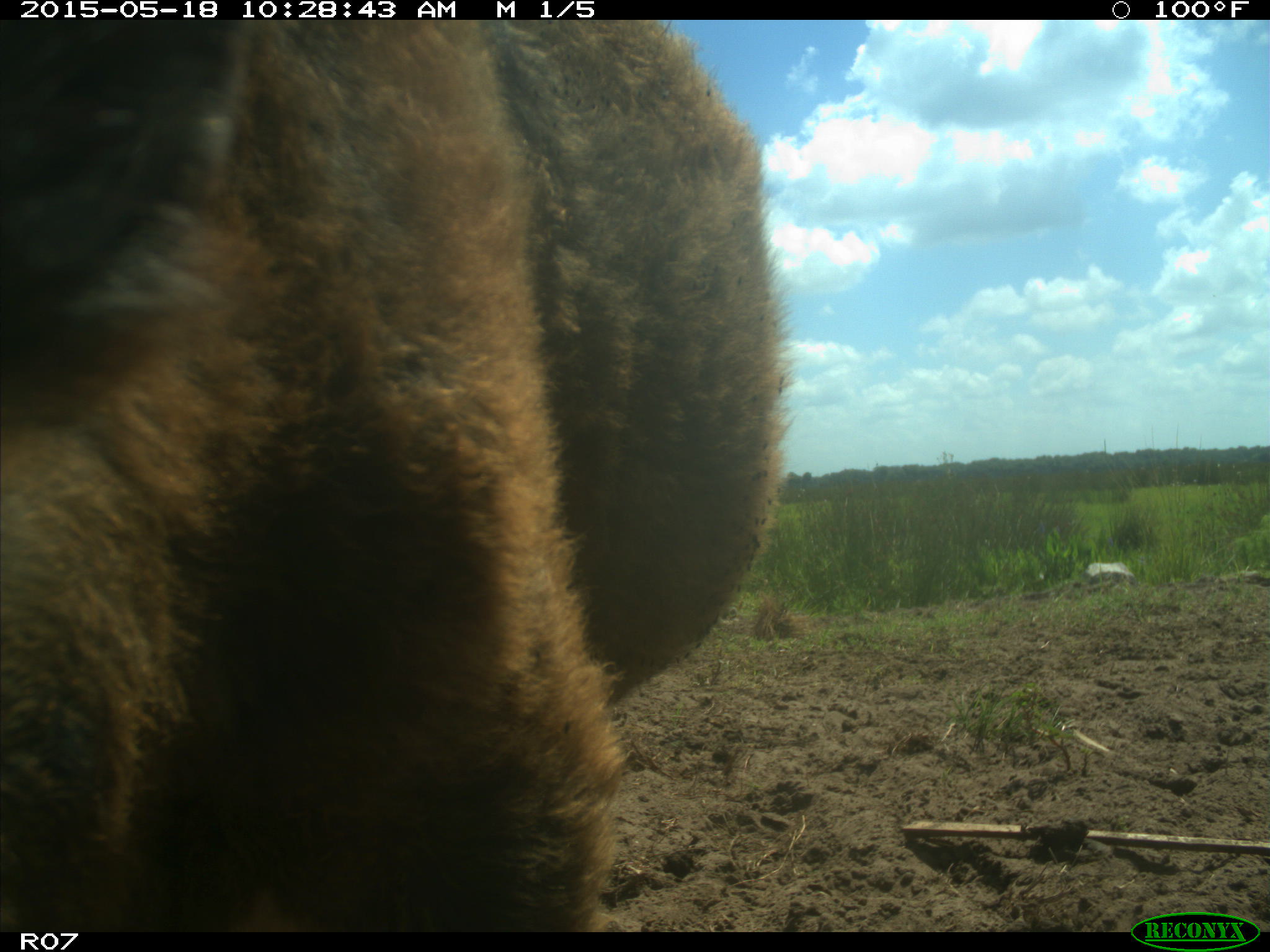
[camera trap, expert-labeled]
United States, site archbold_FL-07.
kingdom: Animalia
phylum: Chordata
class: Mammalia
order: Artiodactyla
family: Bovidae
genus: Bos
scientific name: Bos taurus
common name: domestic cow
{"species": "Bos taurus (domestic cow)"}